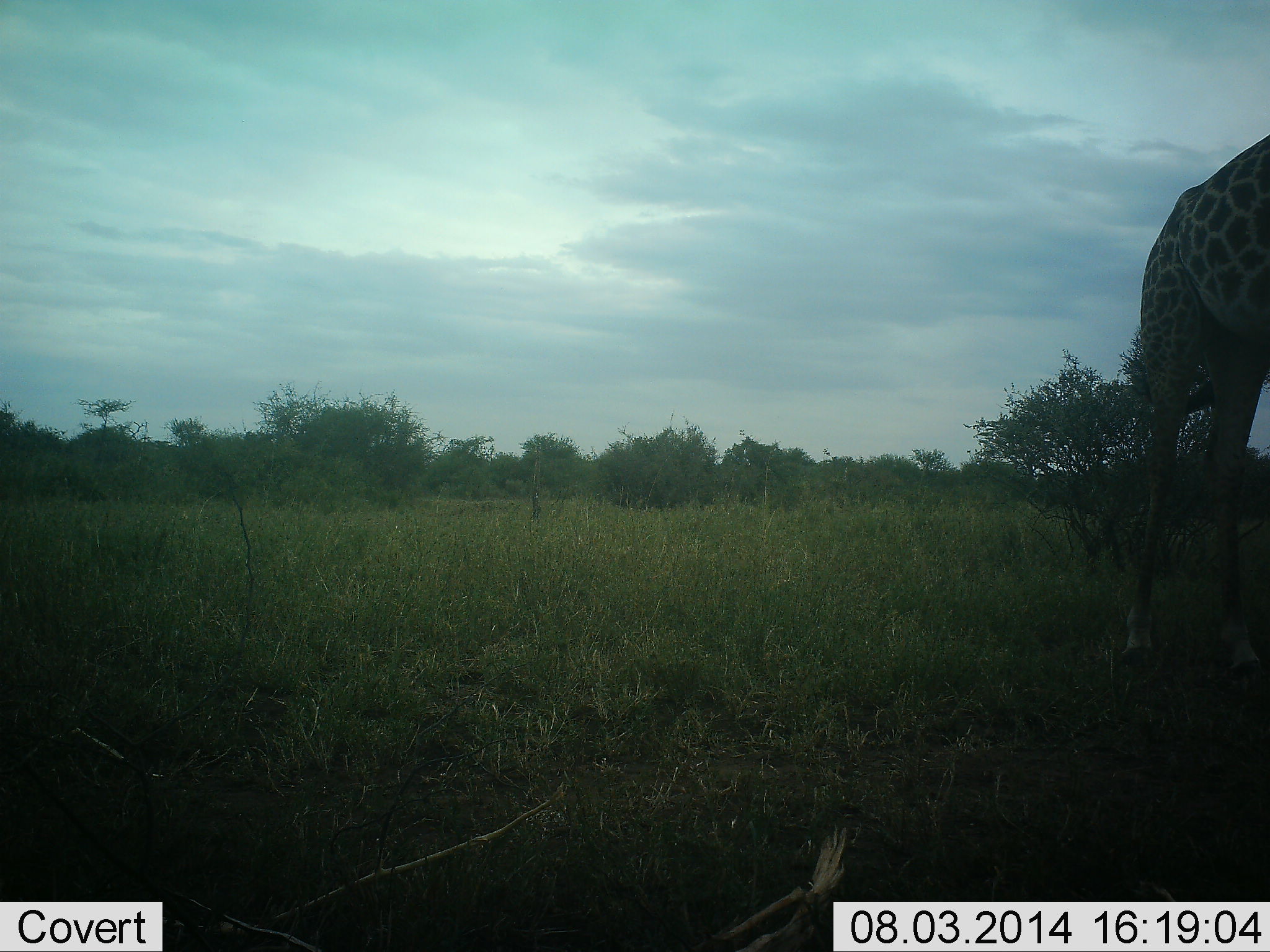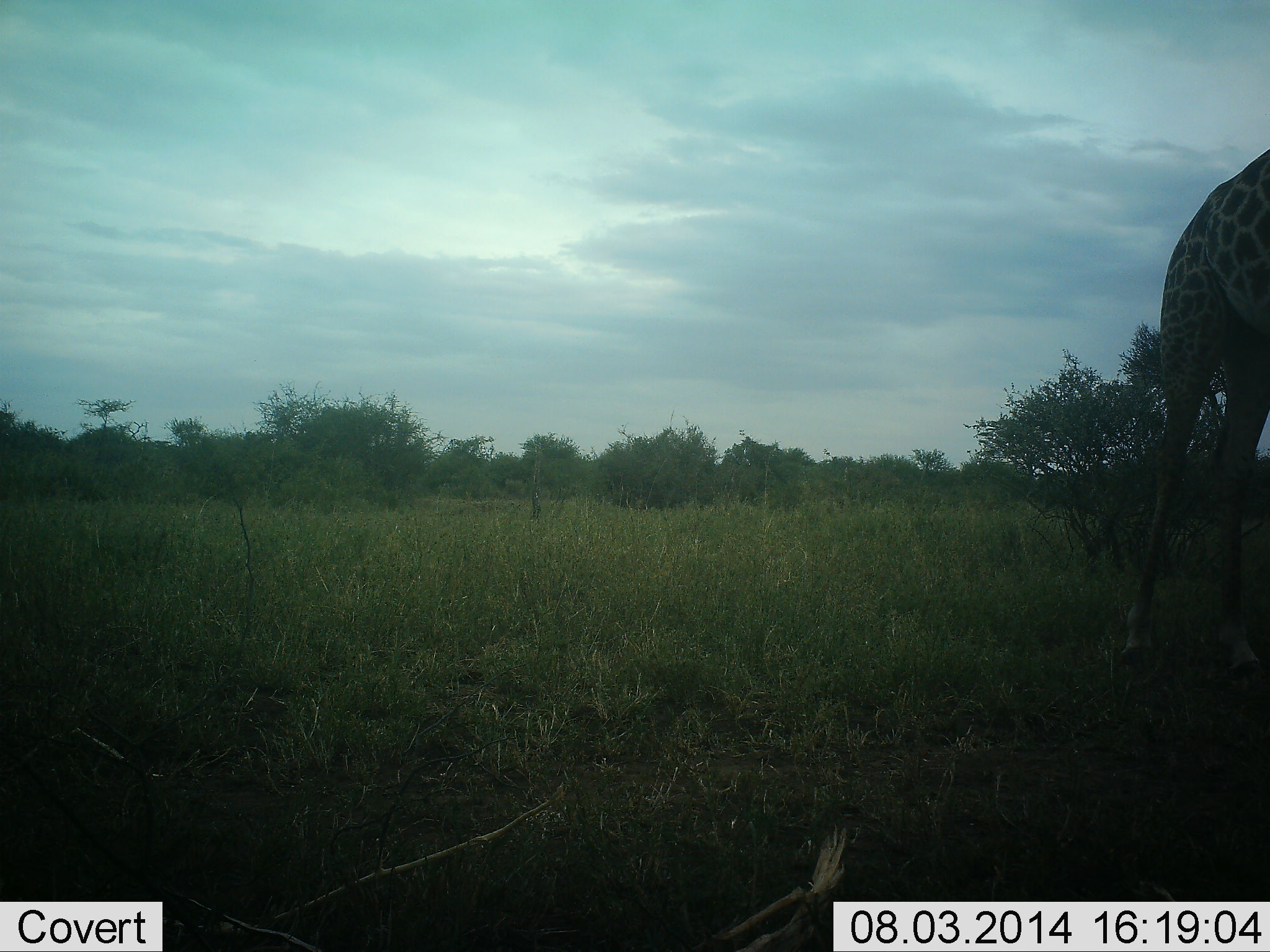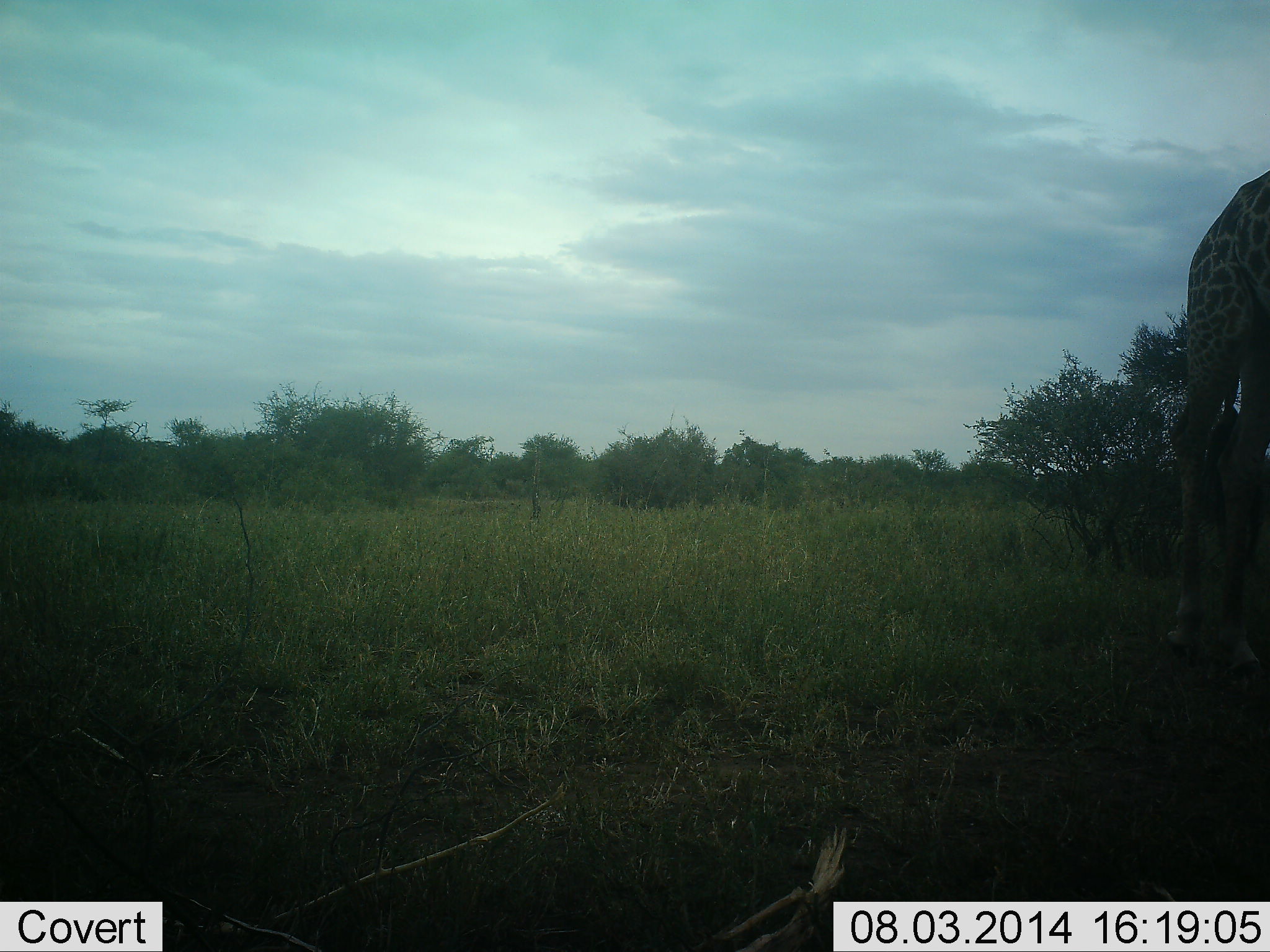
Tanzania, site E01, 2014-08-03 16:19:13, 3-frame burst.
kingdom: Animalia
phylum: Chordata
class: Mammalia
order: Artiodactyla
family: Giraffidae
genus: Giraffa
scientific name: Giraffa camelopardalis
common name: giraffe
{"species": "giraffe (Giraffa camelopardalis)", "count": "1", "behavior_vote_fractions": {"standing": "40%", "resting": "0%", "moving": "60%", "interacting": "0%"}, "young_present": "0%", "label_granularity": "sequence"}